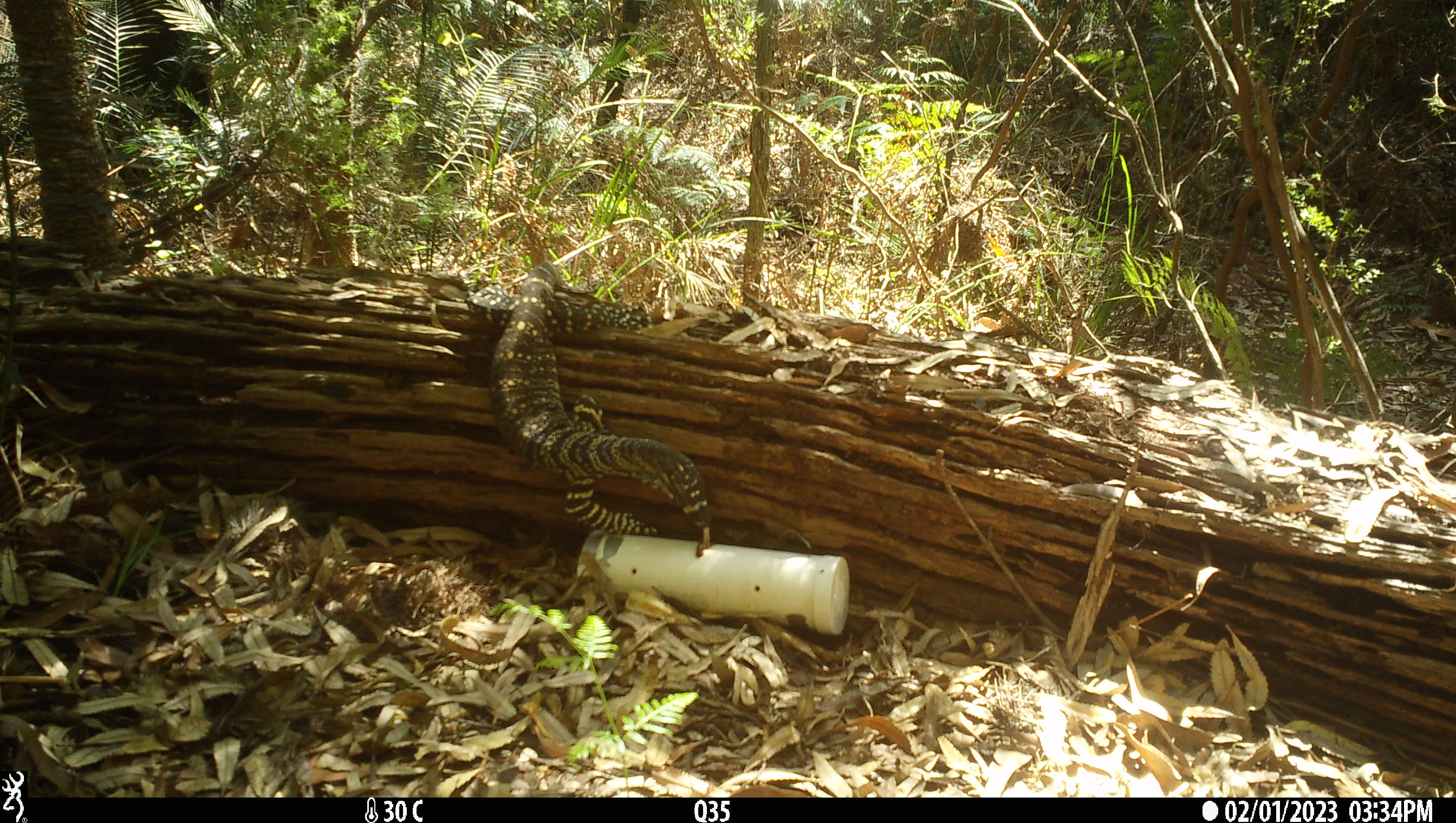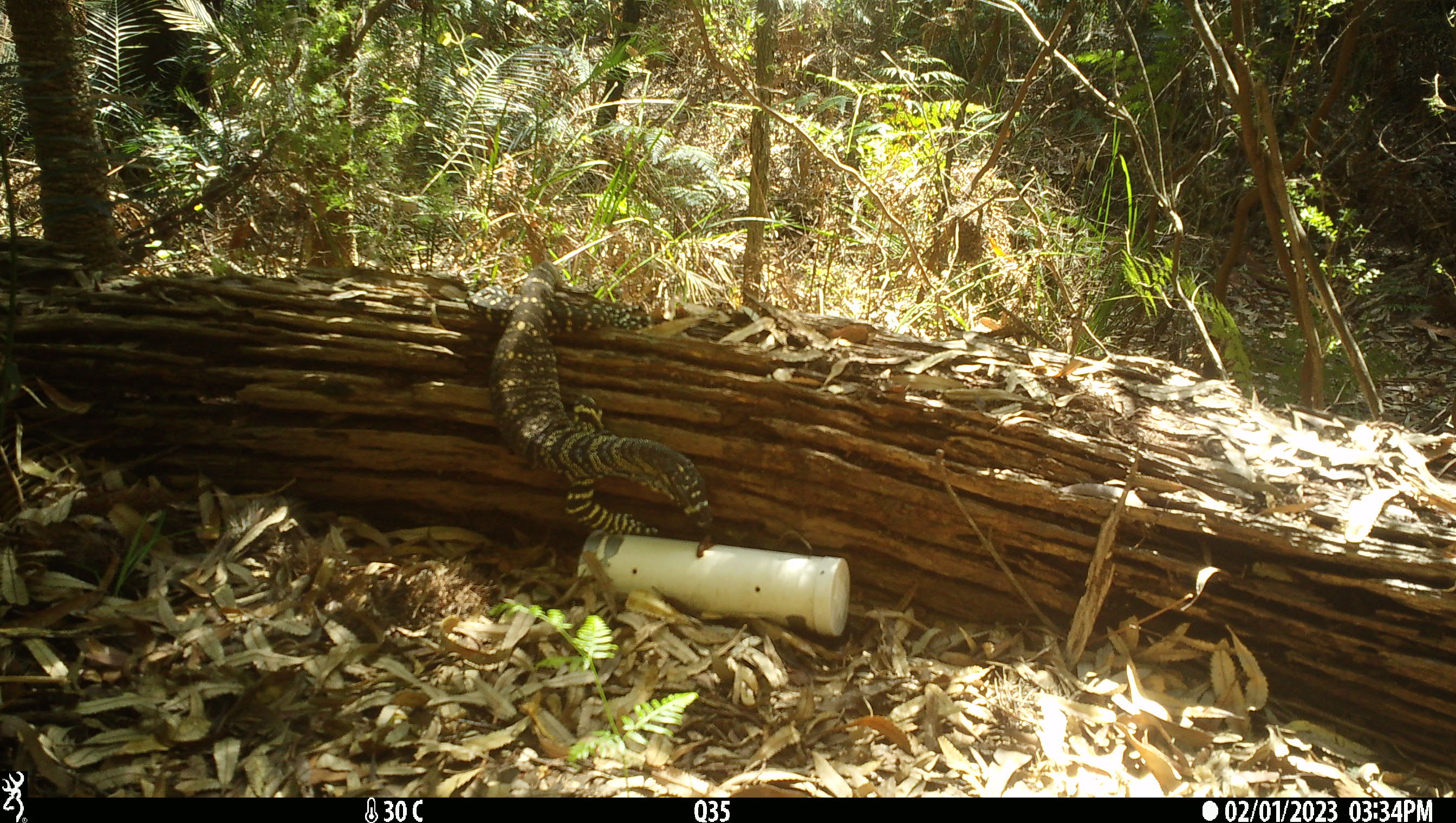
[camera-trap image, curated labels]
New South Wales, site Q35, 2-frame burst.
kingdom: Animalia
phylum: Chordata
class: Reptilia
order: Squamata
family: Varanidae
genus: Varanus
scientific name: Varanus varius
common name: lace monitor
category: goanna